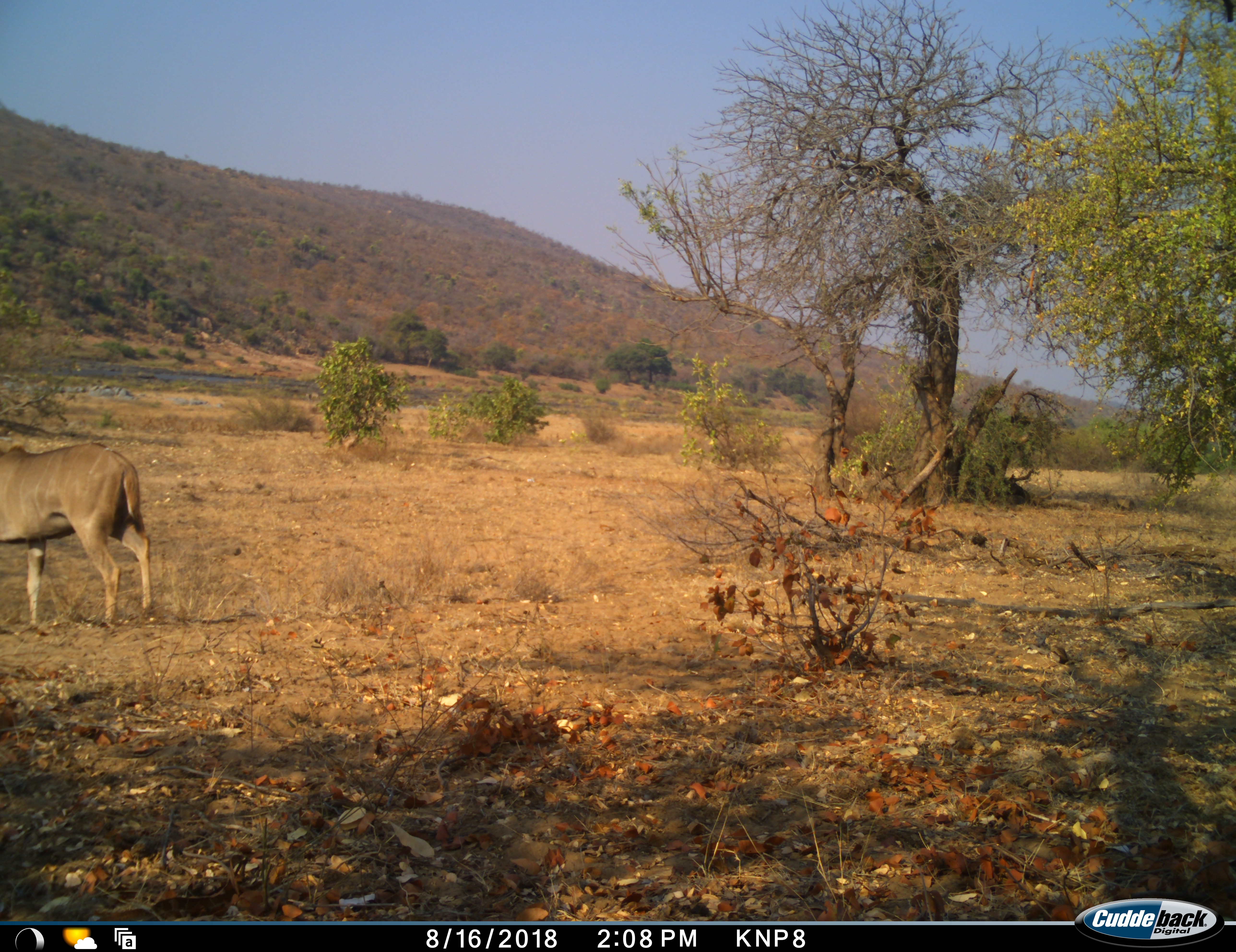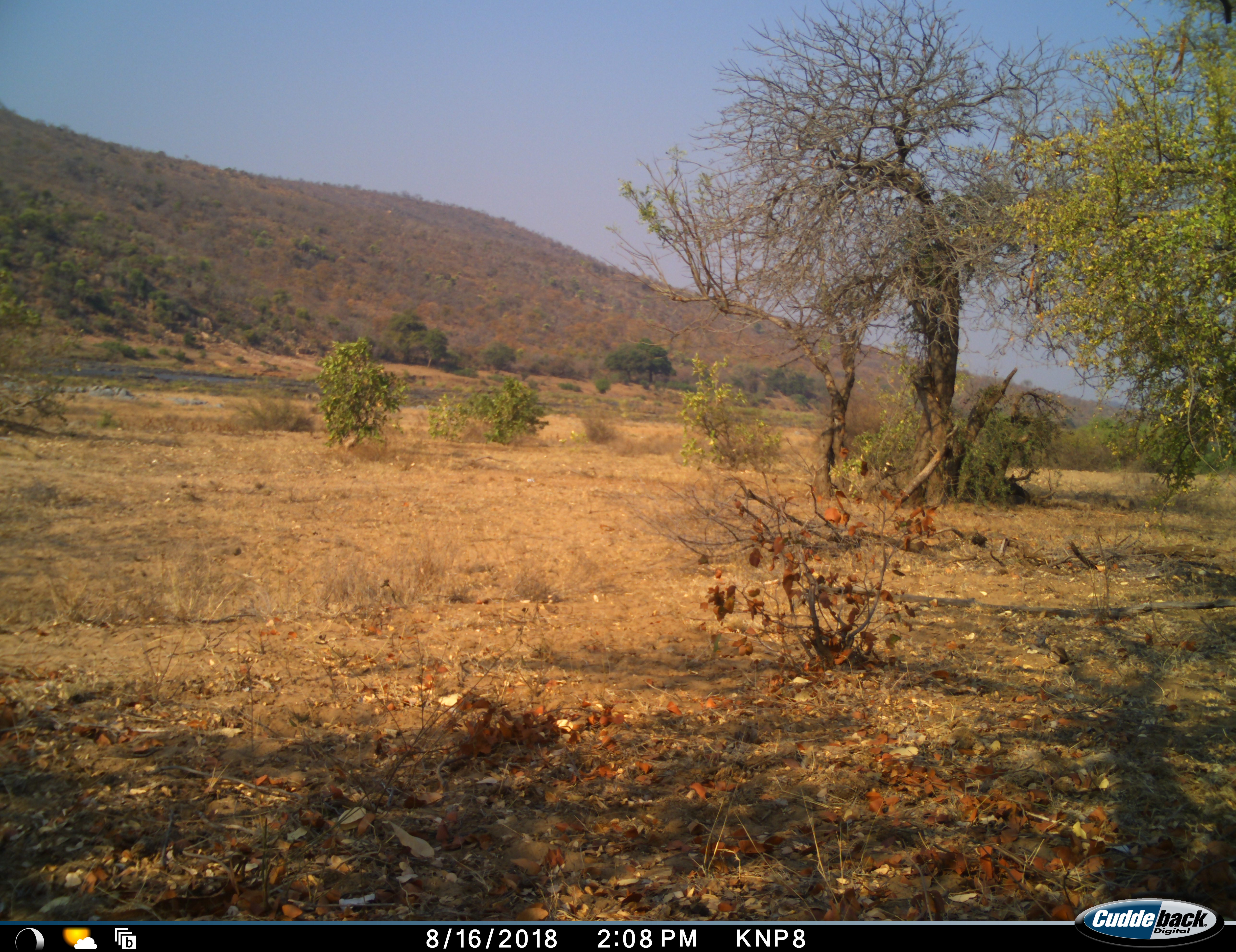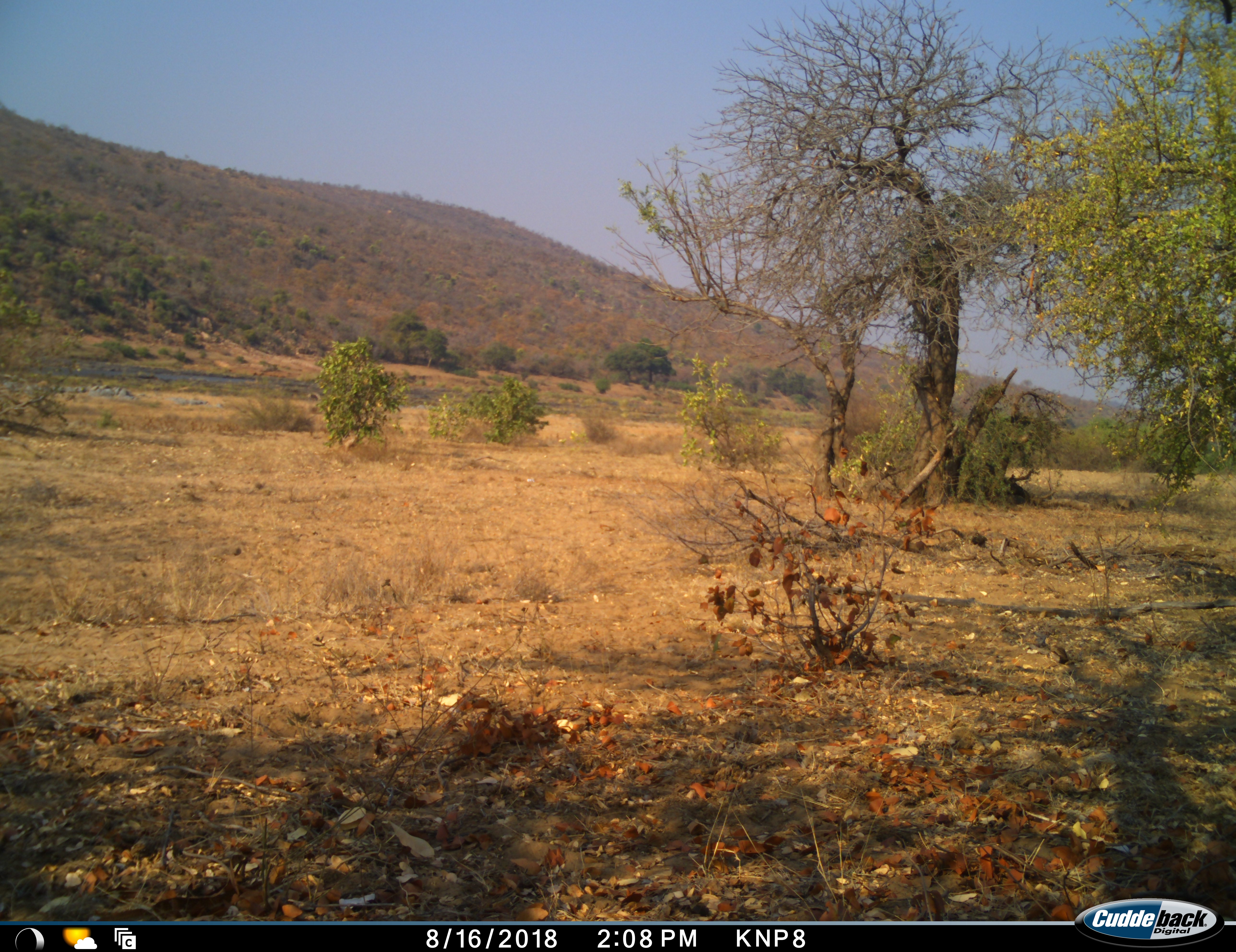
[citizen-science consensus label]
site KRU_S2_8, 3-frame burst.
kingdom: Animalia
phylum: Chordata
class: Mammalia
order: Artiodactyla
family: Bovidae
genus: Tragelaphus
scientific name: Tragelaphus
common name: kudu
Kudu (Tragelaphus), count 1. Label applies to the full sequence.